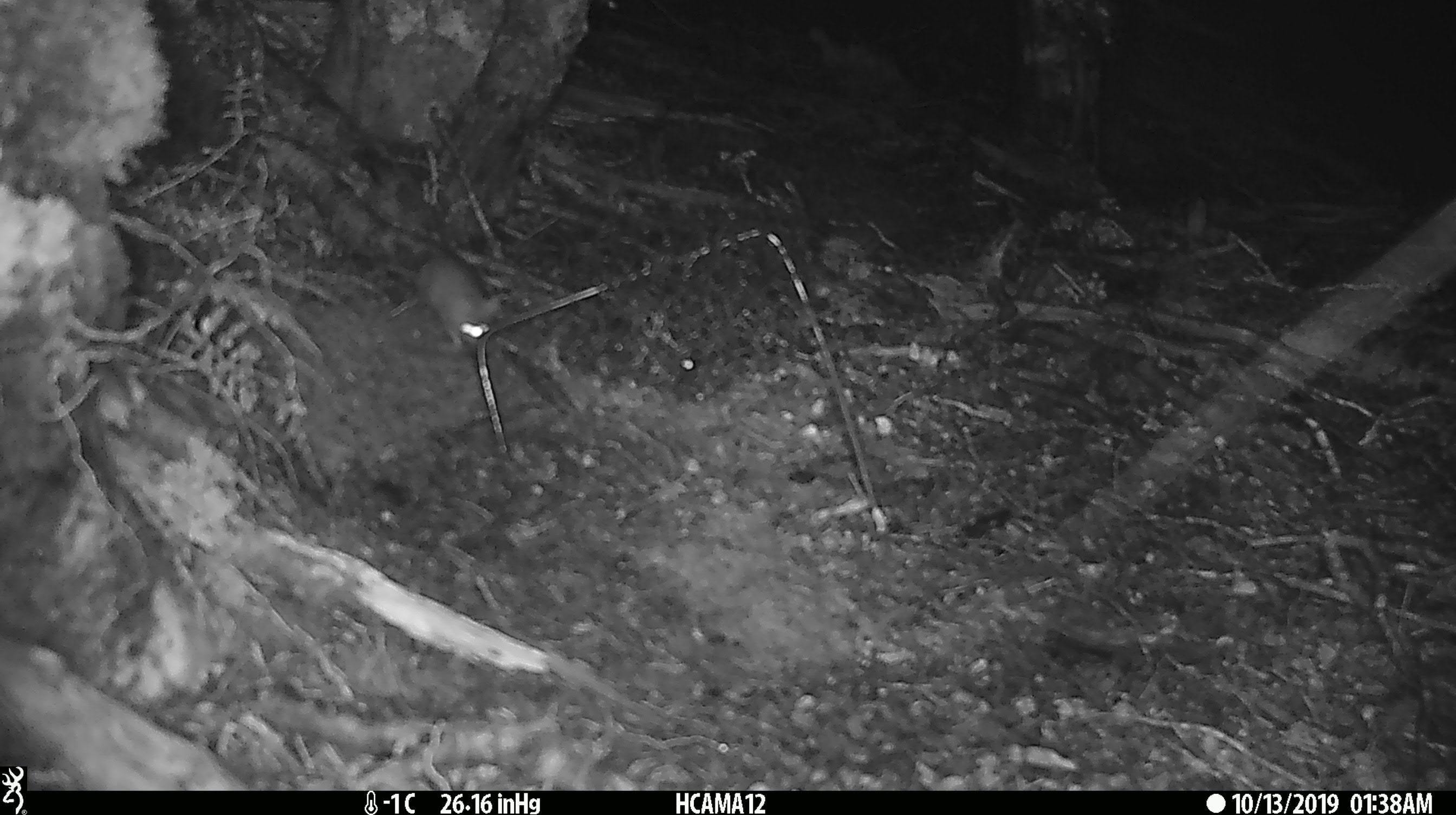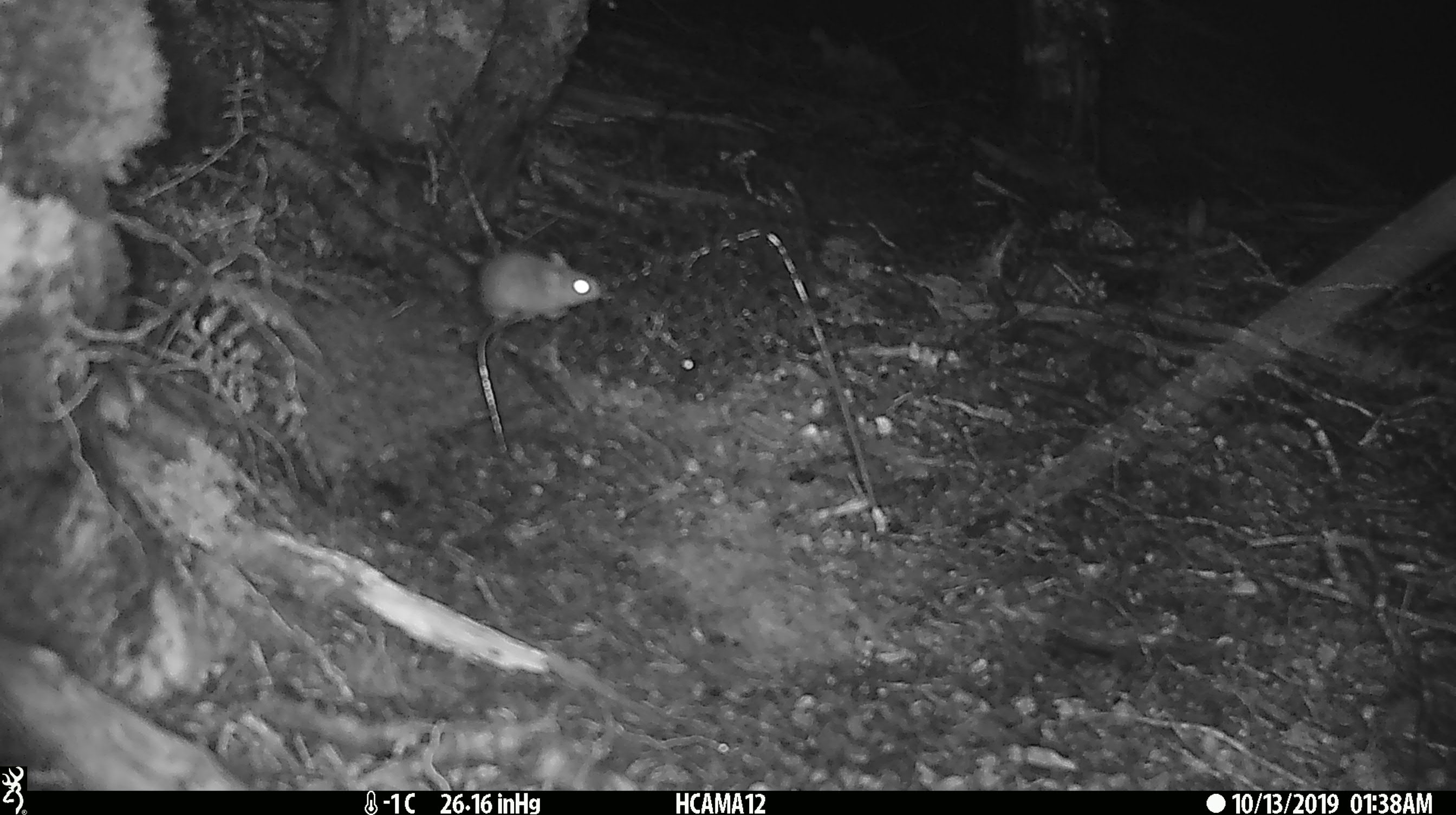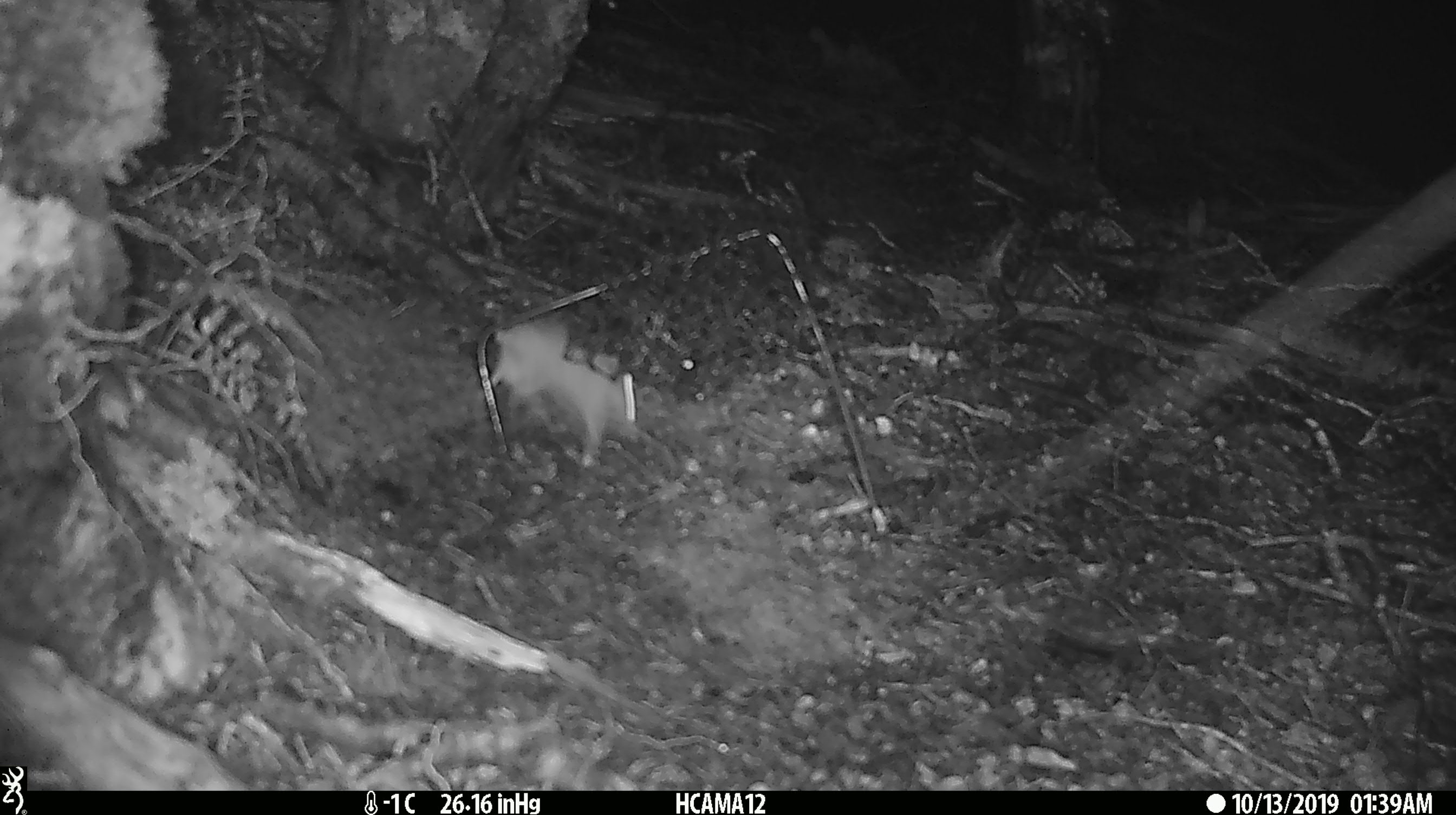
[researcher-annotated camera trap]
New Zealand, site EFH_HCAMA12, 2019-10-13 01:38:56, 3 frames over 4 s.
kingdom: Animalia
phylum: Chordata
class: Mammalia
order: Rodentia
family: Muridae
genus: Mus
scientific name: Mus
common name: mouse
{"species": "mouse (Mus)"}